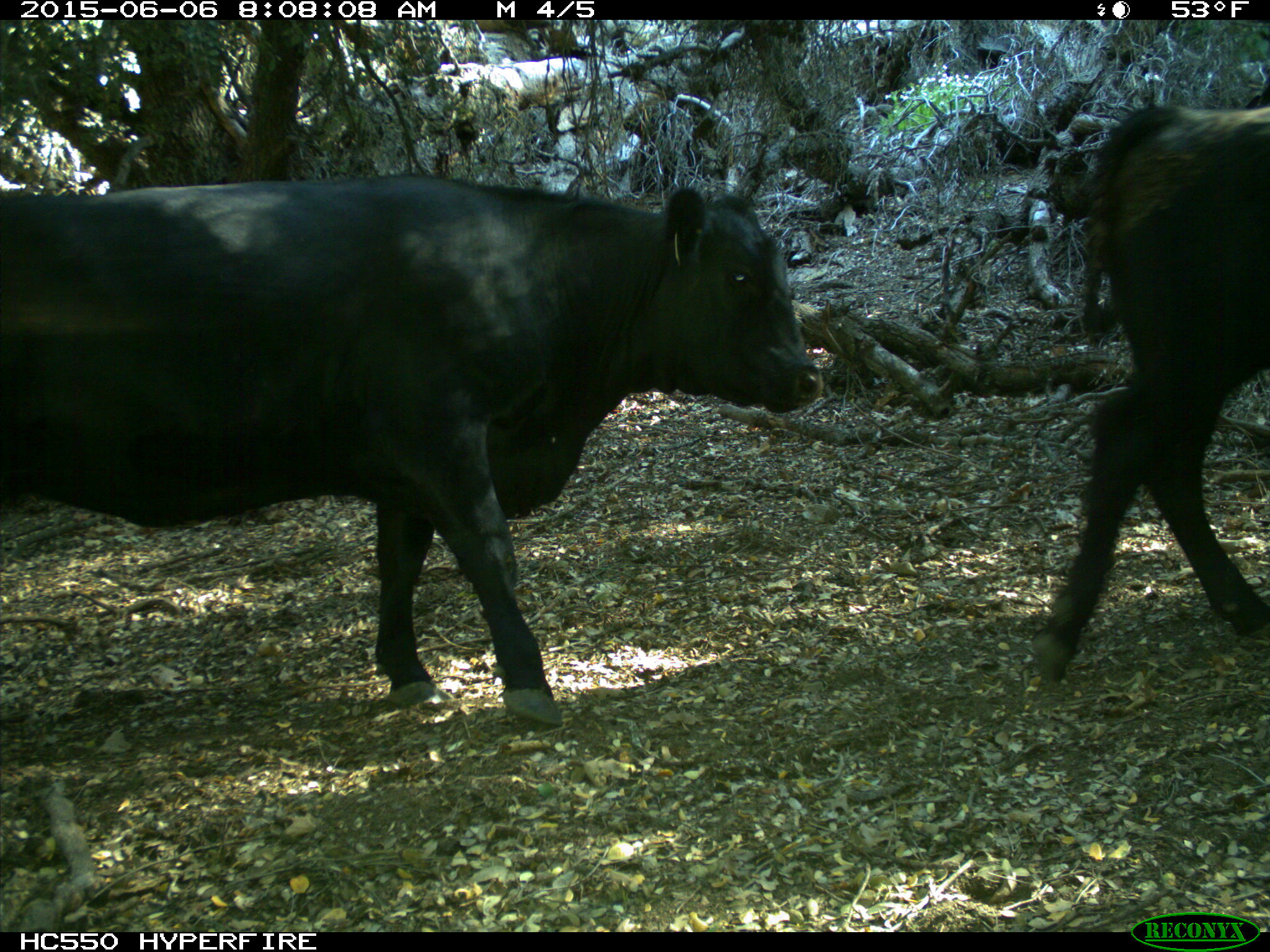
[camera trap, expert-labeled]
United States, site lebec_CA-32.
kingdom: Animalia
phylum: Chordata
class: Mammalia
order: Artiodactyla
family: Bovidae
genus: Bos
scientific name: Bos taurus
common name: domestic cow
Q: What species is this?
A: Bos taurus (domestic cow).